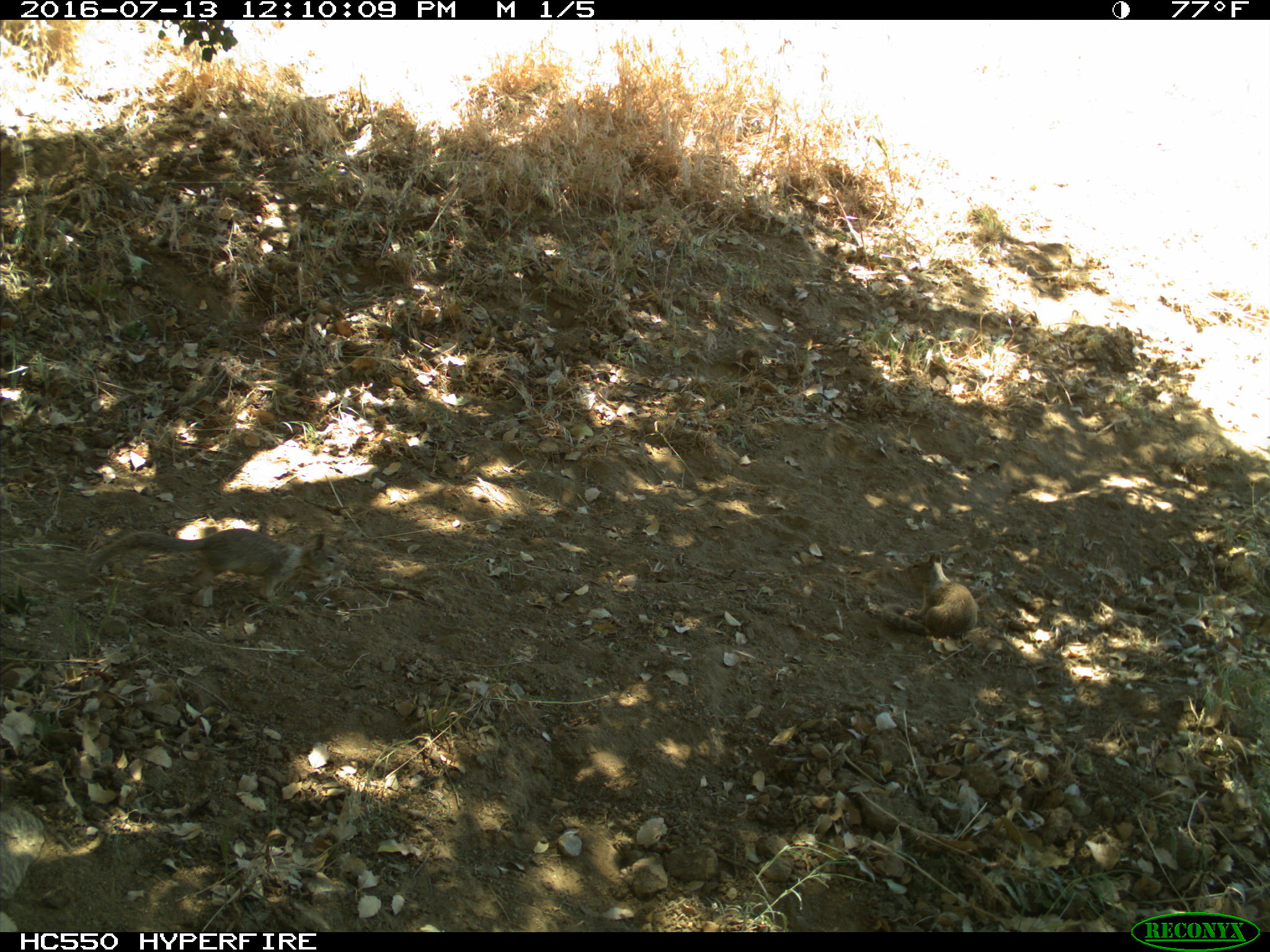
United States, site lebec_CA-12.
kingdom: Animalia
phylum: Chordata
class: Mammalia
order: Rodentia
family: Sciuridae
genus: Otospermophilus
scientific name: Otospermophilus beecheyi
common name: california ground squirrel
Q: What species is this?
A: Otospermophilus beecheyi (california ground squirrel).